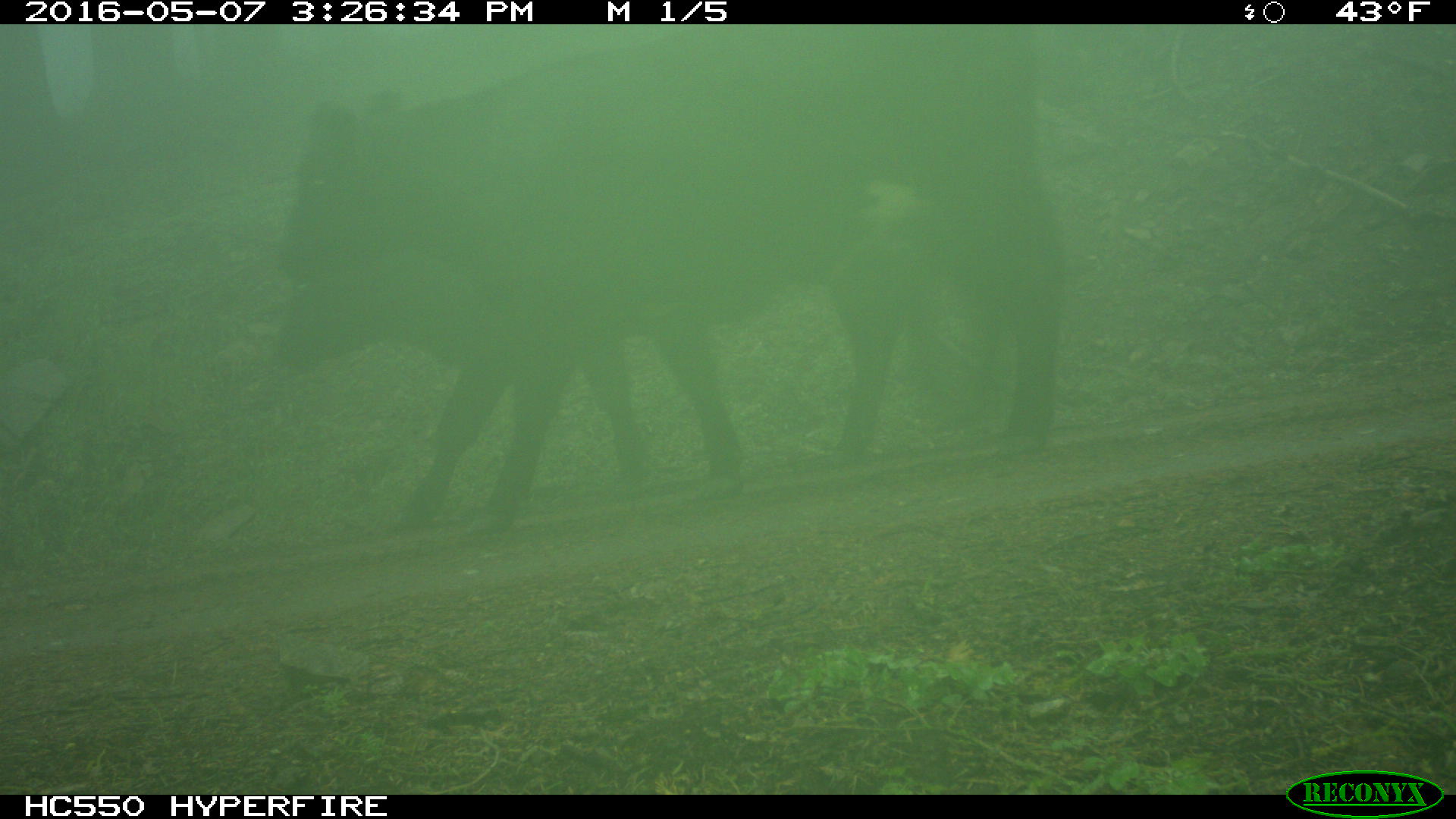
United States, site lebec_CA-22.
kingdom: Animalia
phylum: Chordata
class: Mammalia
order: Artiodactyla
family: Bovidae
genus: Bos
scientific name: Bos taurus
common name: domestic cow